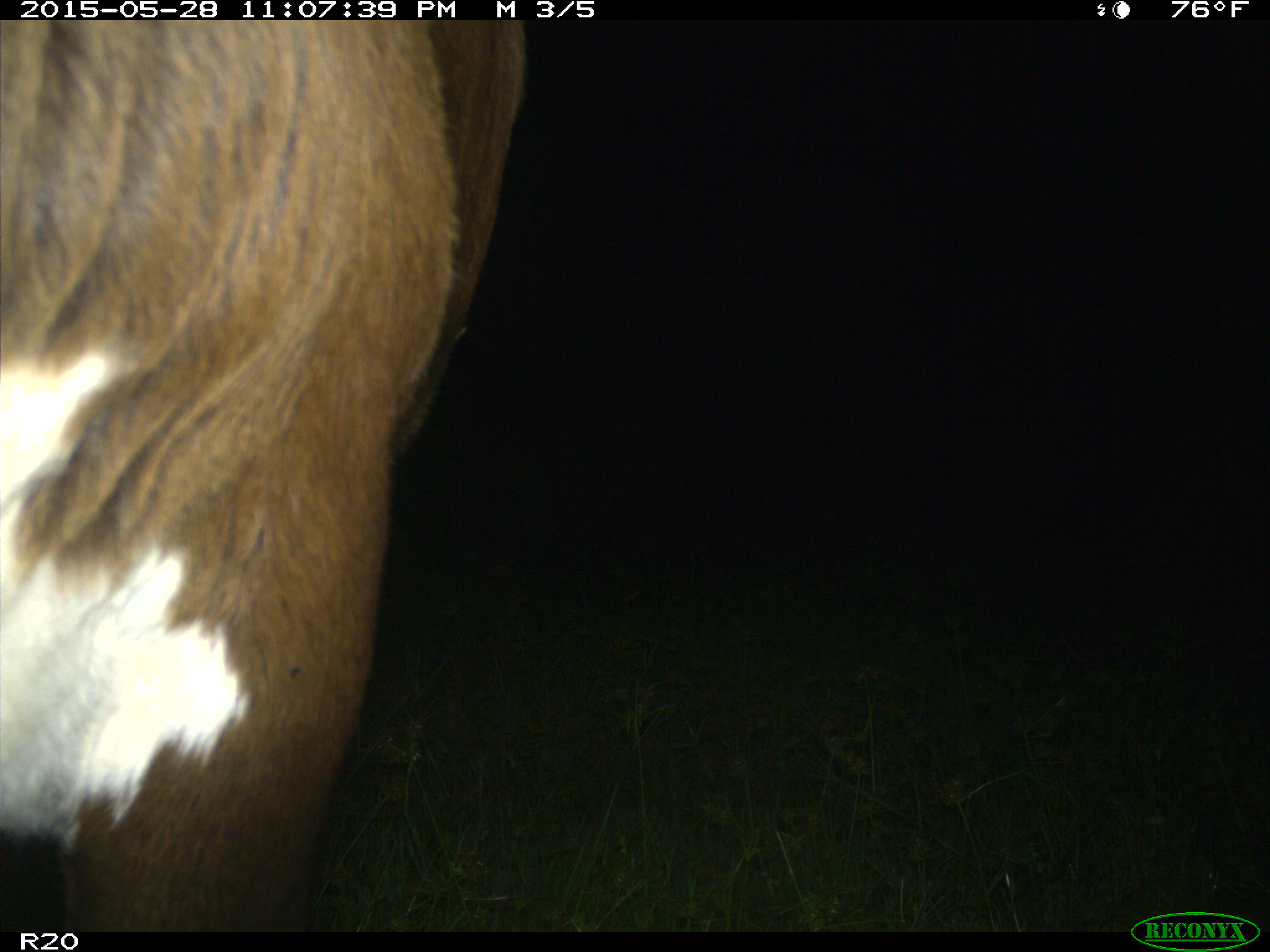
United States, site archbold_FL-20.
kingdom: Animalia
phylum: Chordata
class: Mammalia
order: Artiodactyla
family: Bovidae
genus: Bos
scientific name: Bos taurus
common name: domestic cow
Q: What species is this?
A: Bos taurus (domestic cow).